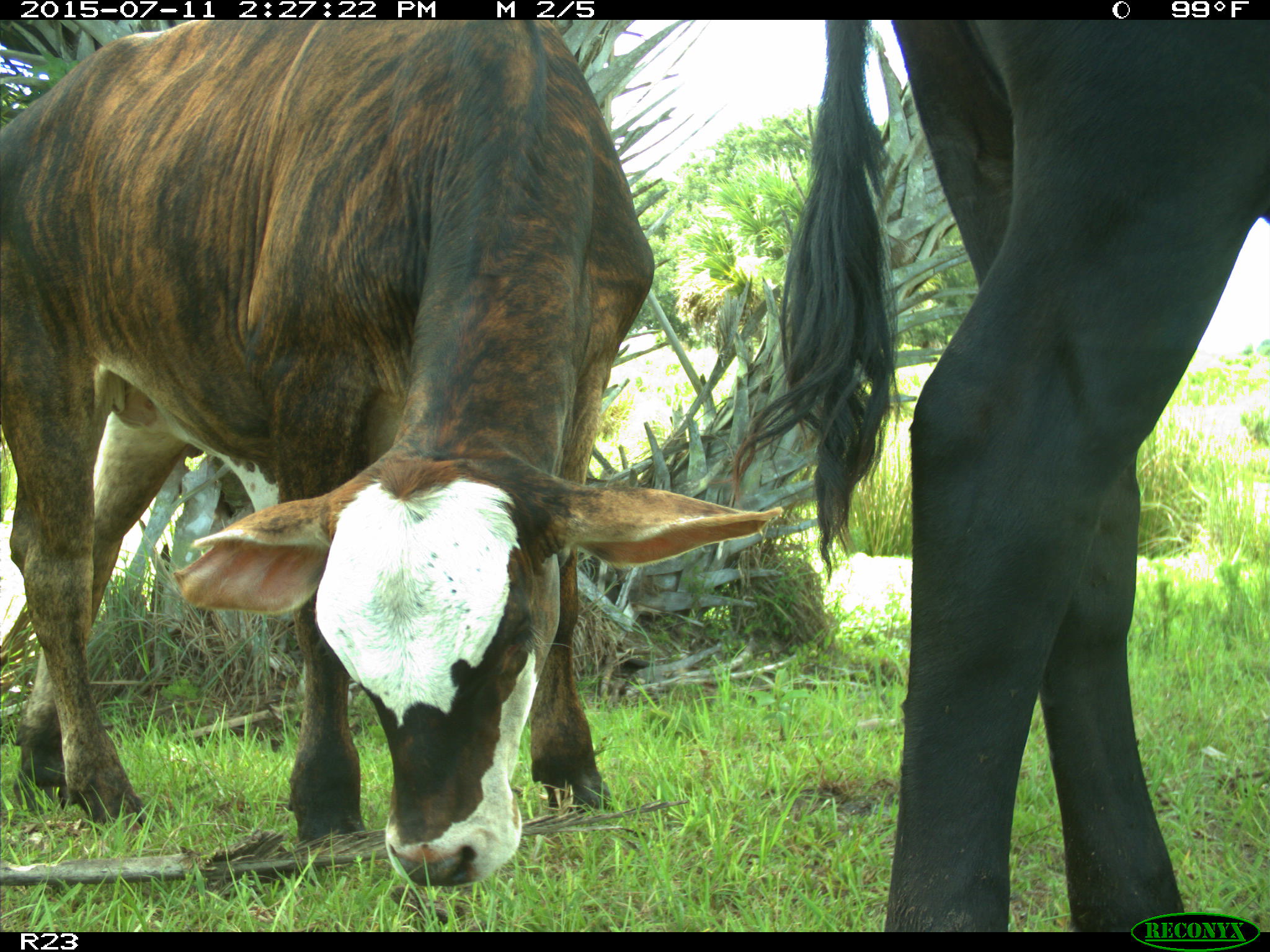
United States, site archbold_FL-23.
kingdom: Animalia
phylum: Chordata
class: Mammalia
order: Artiodactyla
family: Bovidae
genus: Bos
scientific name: Bos taurus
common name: domestic cow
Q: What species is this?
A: Bos taurus (domestic cow).